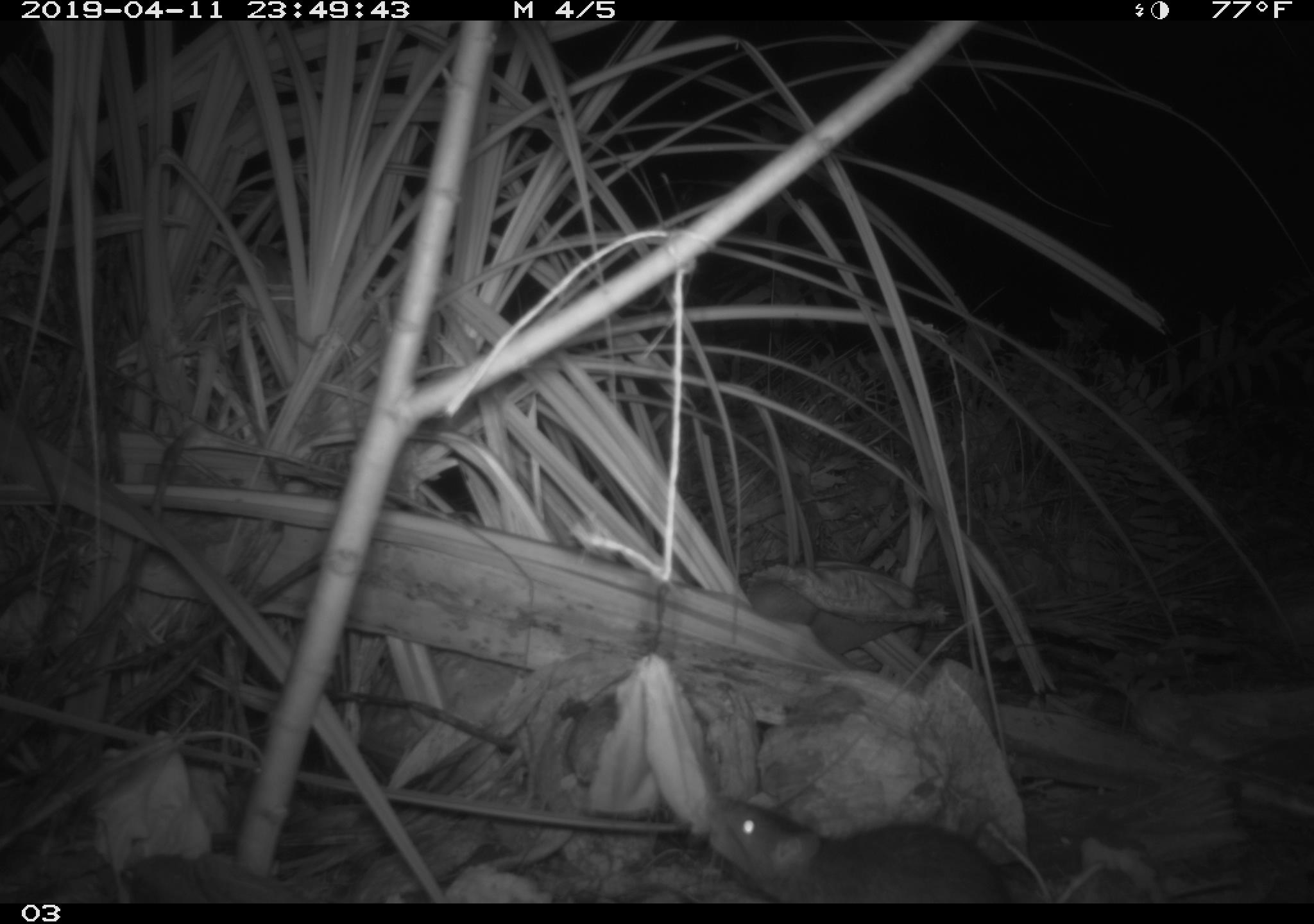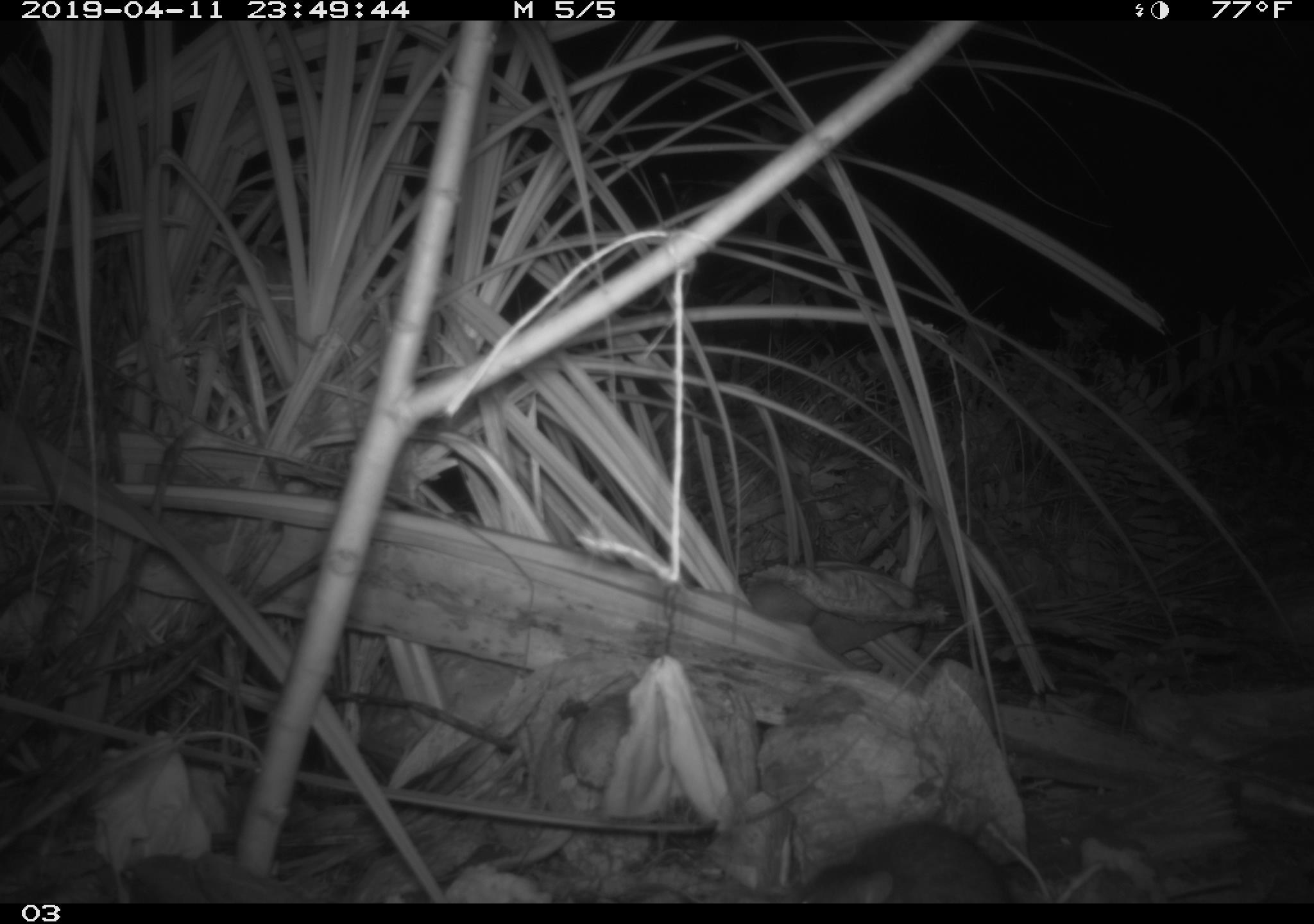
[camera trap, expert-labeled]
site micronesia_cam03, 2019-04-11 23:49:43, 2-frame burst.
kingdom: Animalia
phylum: Chordata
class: Mammalia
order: Rodentia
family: Muridae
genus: Rattus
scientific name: Rattus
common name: rat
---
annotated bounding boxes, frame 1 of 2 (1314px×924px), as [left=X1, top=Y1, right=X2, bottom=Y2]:
rat: [left=698, top=787, right=1018, bottom=905]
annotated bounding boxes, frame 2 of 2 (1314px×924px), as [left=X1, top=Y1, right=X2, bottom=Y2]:
rat: [left=785, top=819, right=1018, bottom=902]